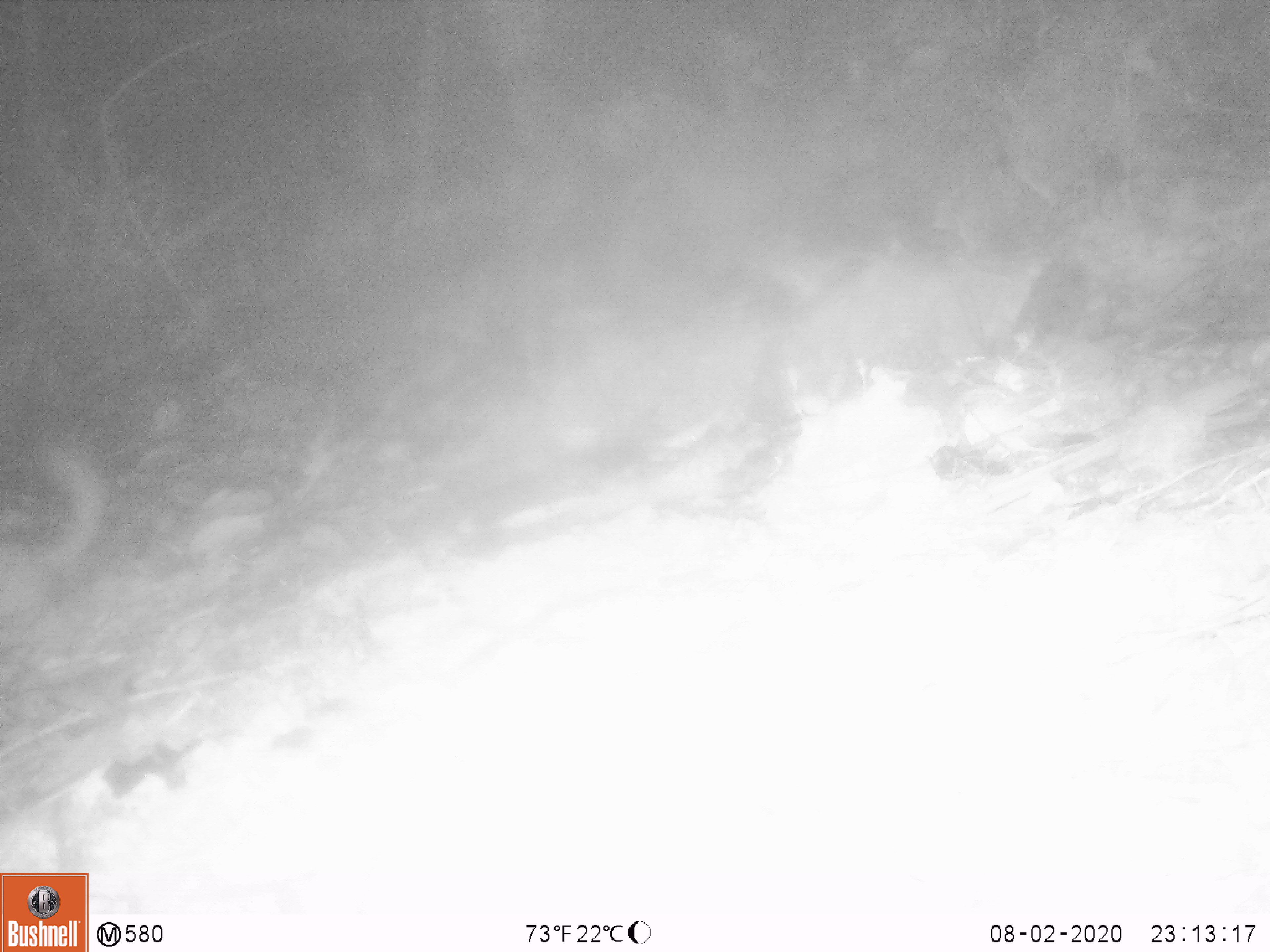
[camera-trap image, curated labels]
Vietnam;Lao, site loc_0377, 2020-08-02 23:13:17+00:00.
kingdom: Animalia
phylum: Chordata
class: Mammalia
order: Carnivora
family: Mustelidae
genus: Melogale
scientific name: Melogale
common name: ferret badger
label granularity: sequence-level